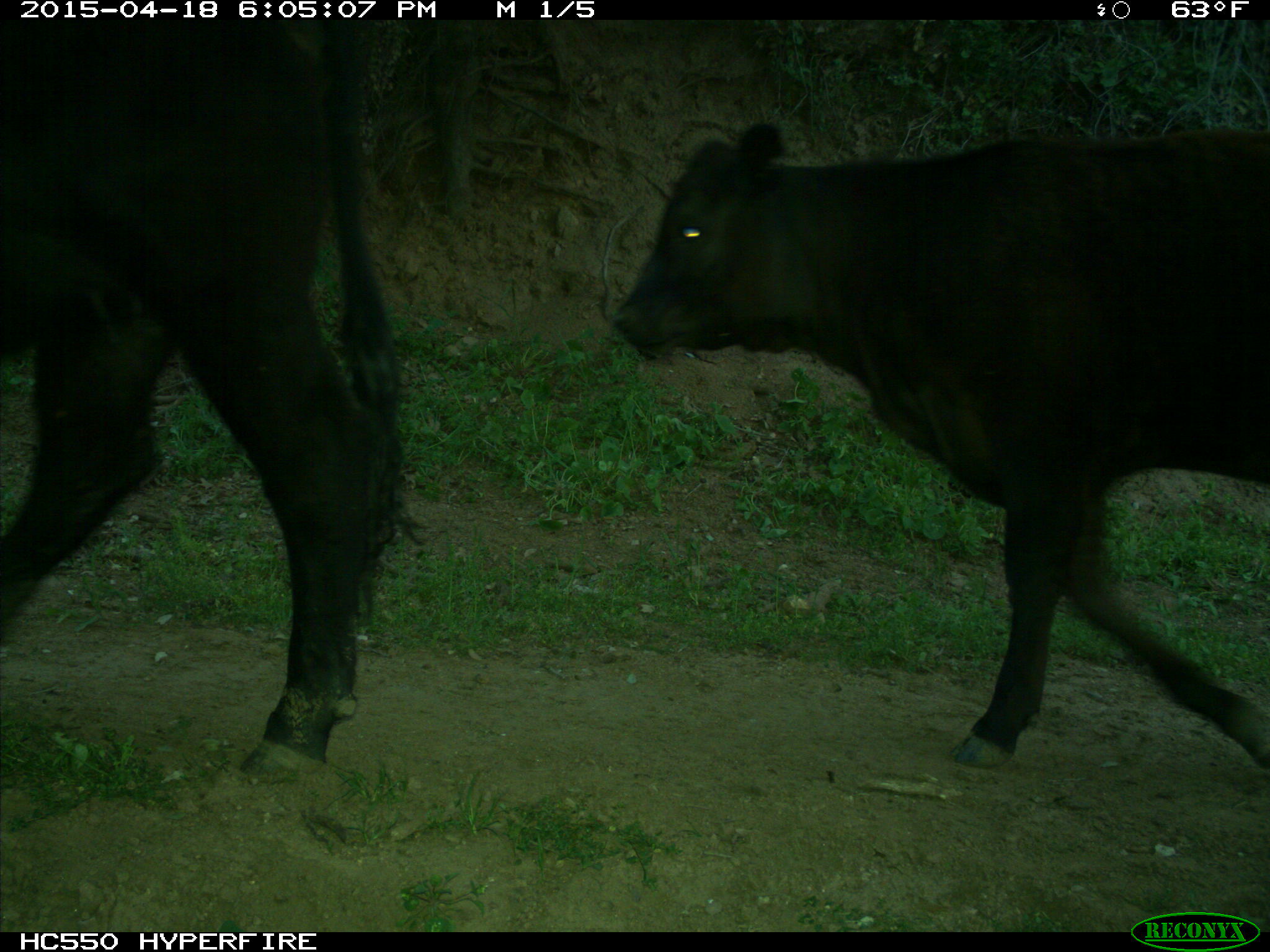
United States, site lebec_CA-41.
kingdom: Animalia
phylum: Chordata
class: Mammalia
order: Artiodactyla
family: Bovidae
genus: Bos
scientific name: Bos taurus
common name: domestic cow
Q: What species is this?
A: Bos taurus (domestic cow).